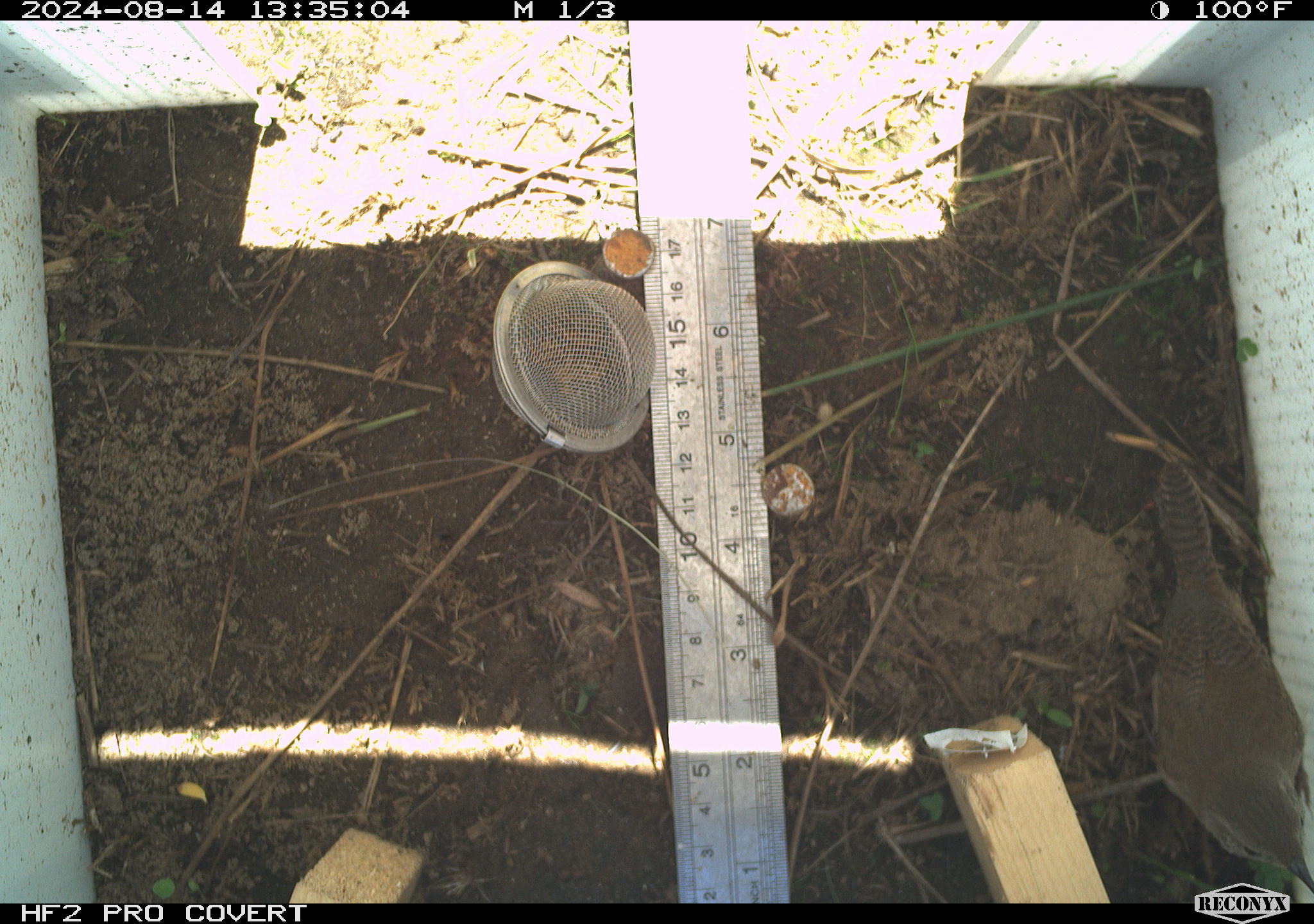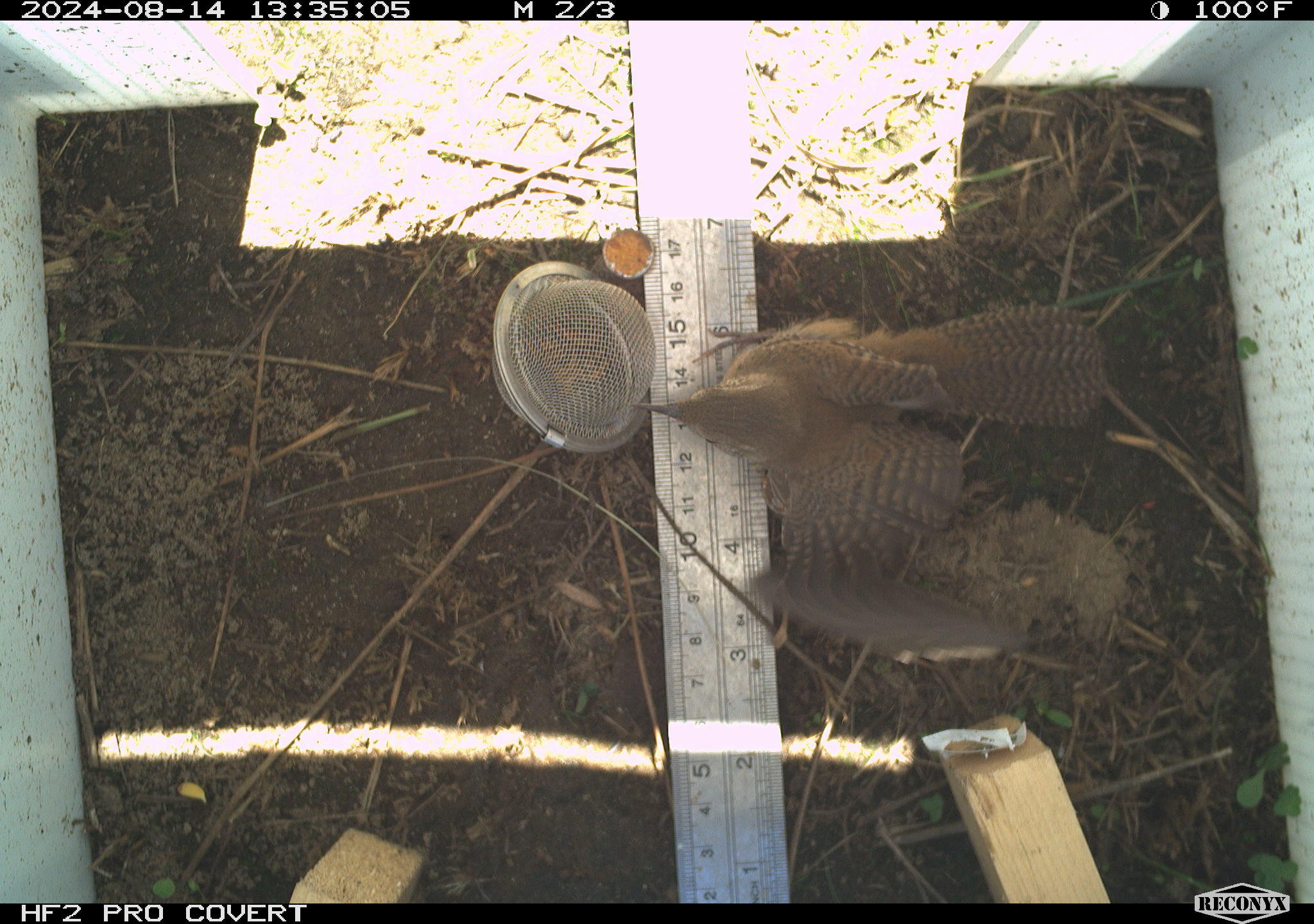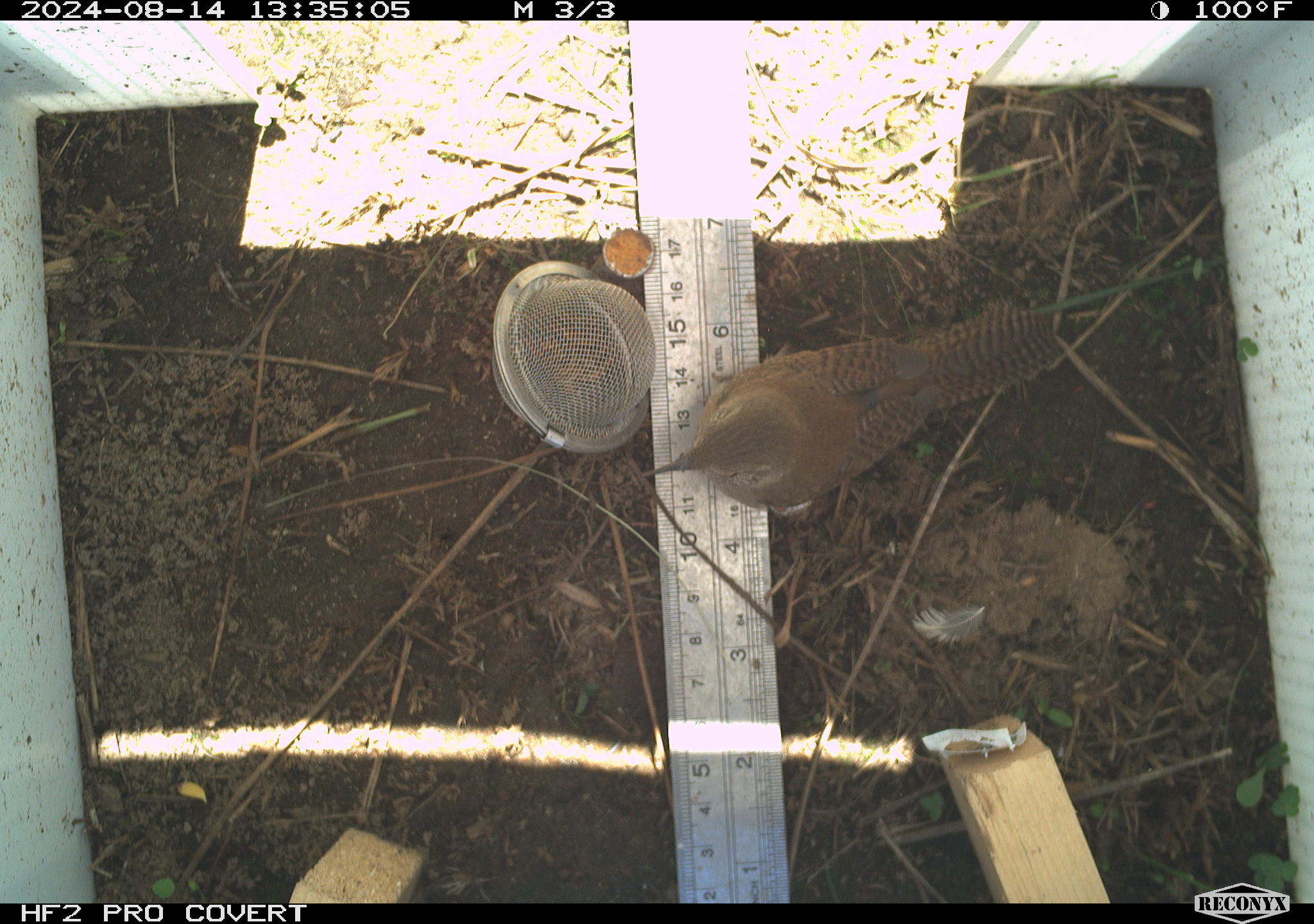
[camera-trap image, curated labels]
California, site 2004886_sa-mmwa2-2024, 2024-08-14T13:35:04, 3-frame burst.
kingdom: Animalia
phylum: Chordata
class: Aves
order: Passeriformes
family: Troglodytidae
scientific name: Troglodytidae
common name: wren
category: troglodytidae family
Troglodytidae family (wren) (Troglodytidae).